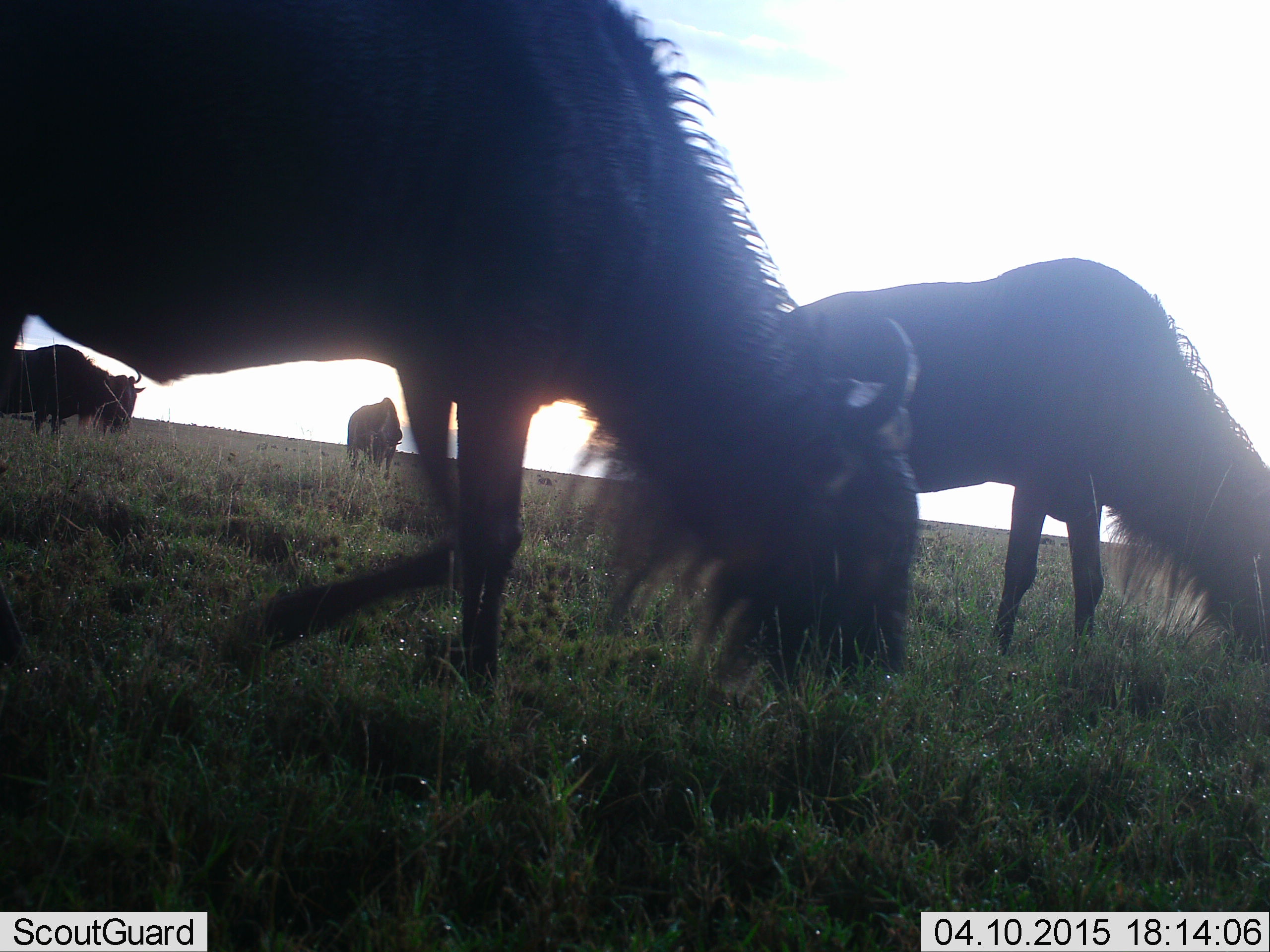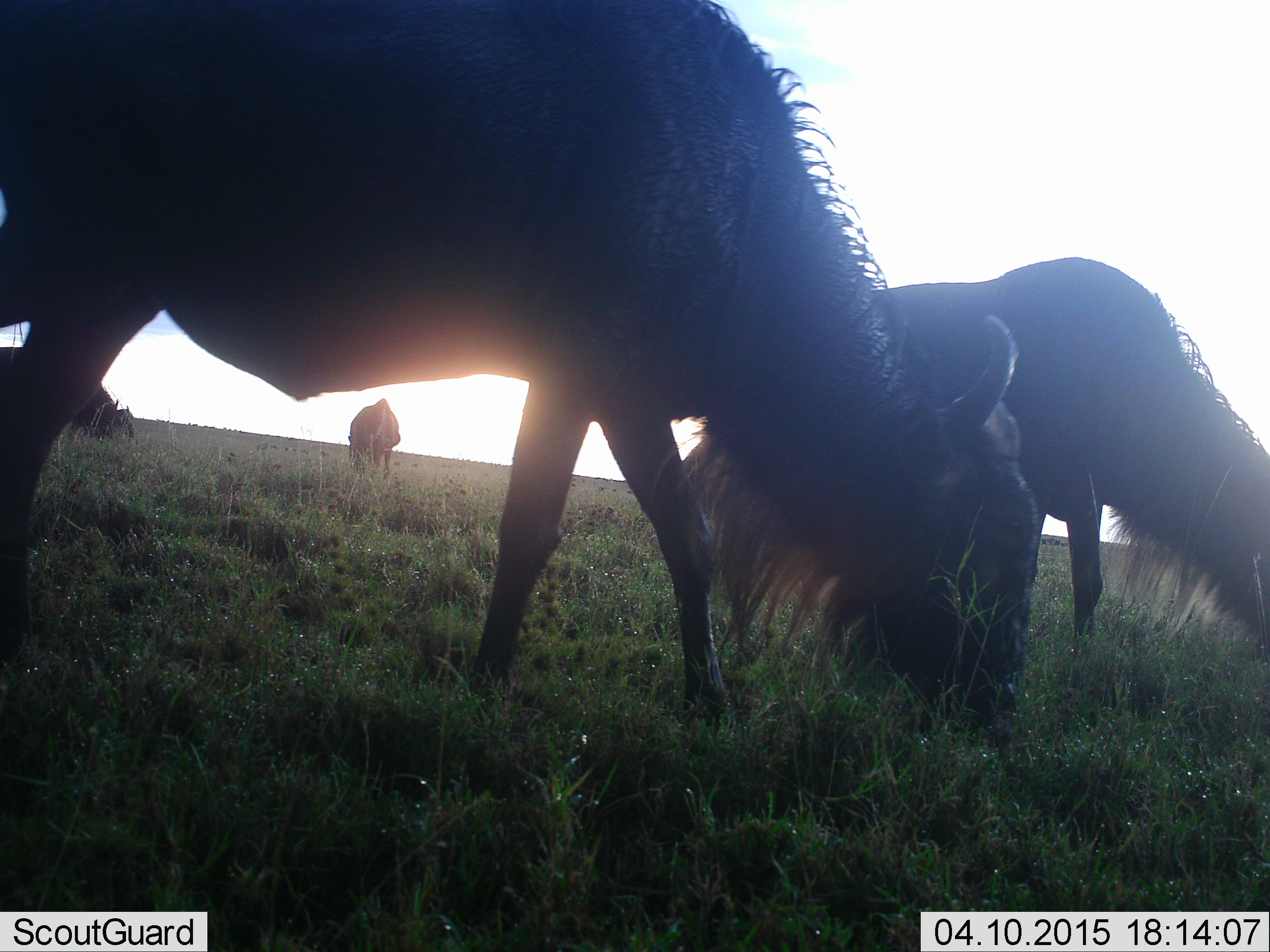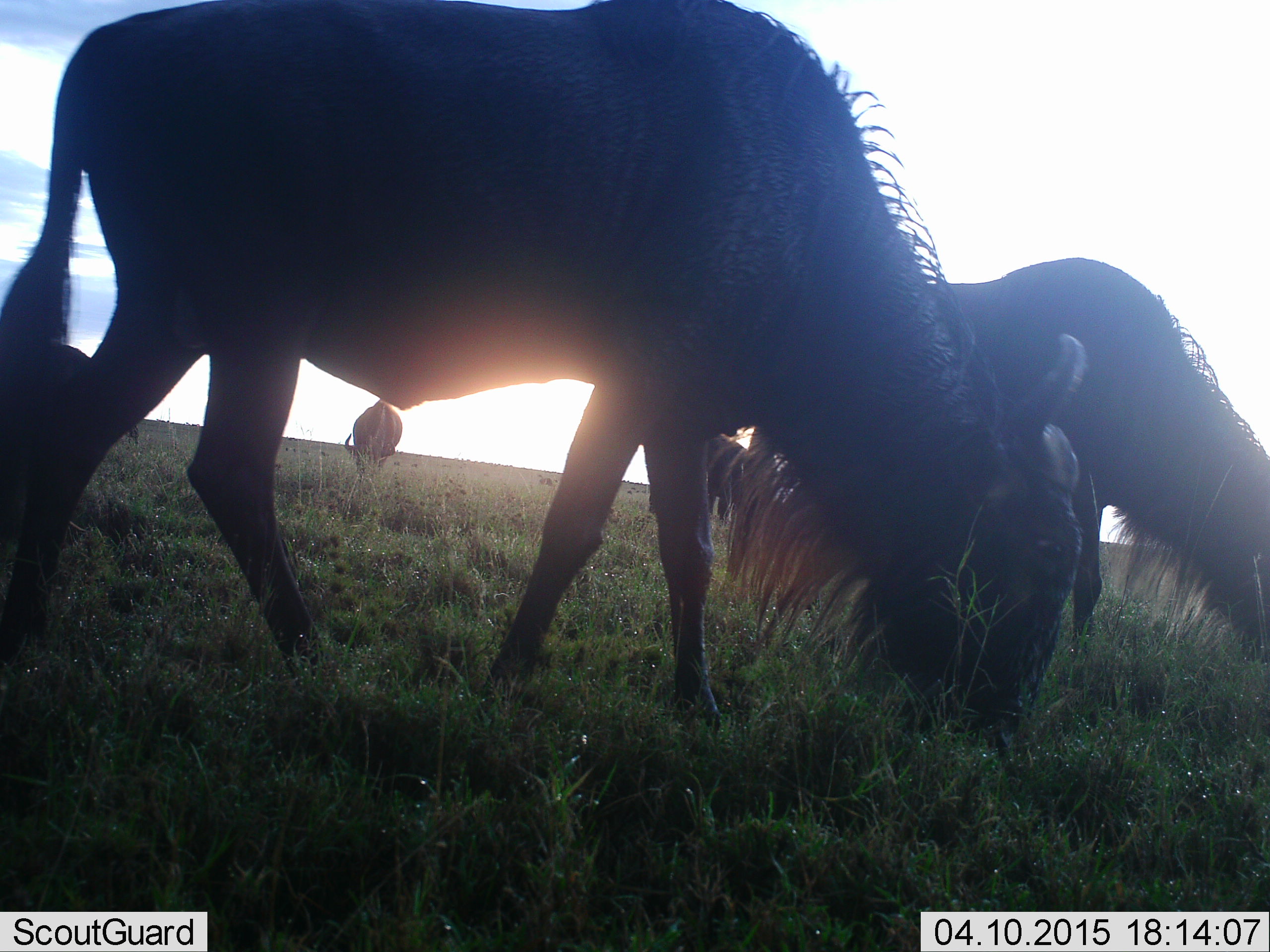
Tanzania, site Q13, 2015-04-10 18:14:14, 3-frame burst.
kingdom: Animalia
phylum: Chordata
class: Mammalia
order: Artiodactyla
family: Bovidae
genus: Connochaetes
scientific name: Connochaetes taurinus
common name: blue wildebeest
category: wildebeest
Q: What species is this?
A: Wildebeest (blue wildebeest) (Connochaetes taurinus).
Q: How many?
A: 4.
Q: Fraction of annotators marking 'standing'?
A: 40%.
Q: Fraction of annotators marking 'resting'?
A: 0%.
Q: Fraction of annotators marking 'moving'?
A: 40%.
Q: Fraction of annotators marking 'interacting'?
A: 0%.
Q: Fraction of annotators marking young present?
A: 0%.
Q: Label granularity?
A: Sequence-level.